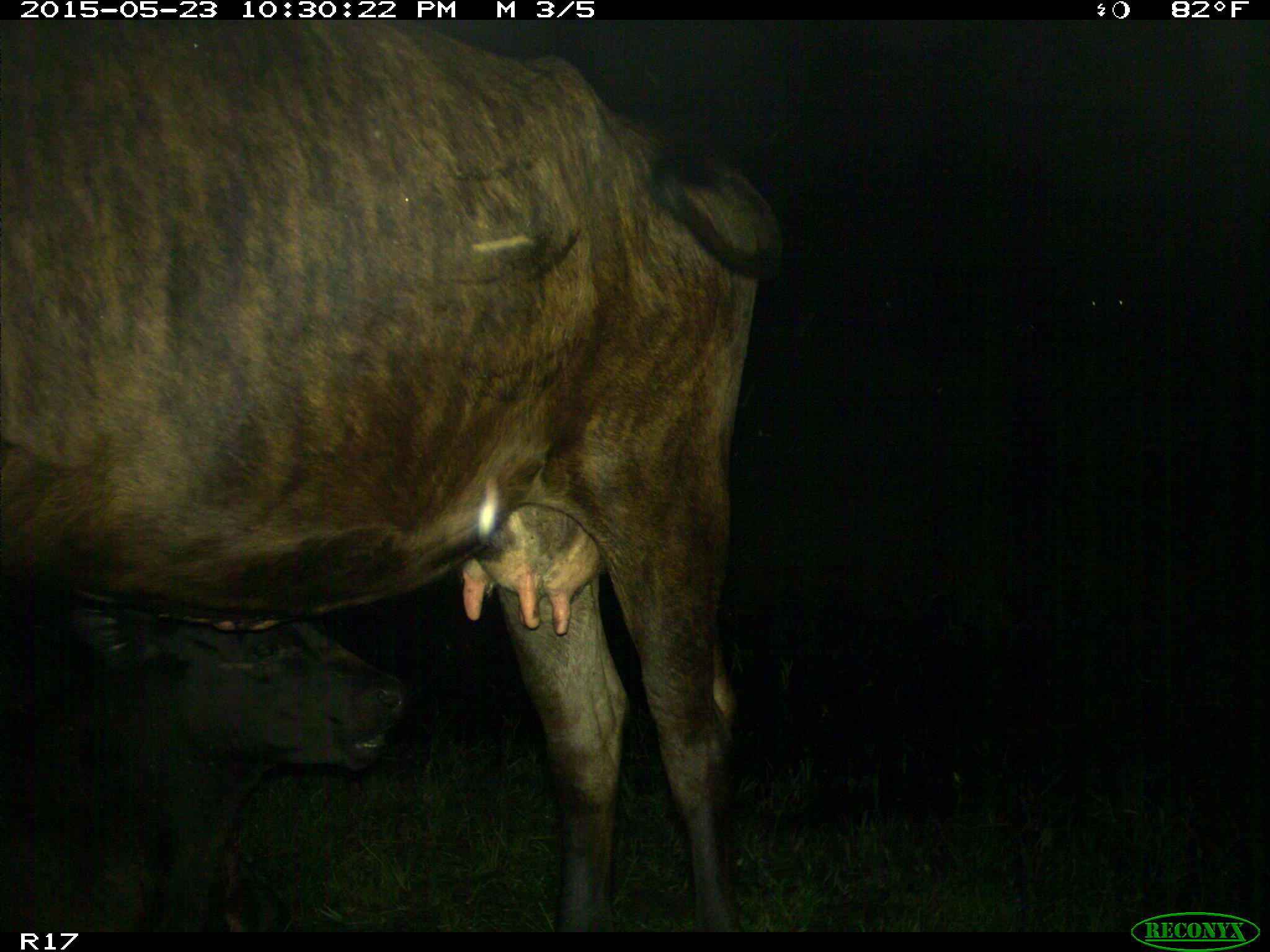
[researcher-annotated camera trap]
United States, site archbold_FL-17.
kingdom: Animalia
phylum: Chordata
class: Mammalia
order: Artiodactyla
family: Bovidae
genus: Bos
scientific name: Bos taurus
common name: domestic cow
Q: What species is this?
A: Bos taurus (domestic cow).